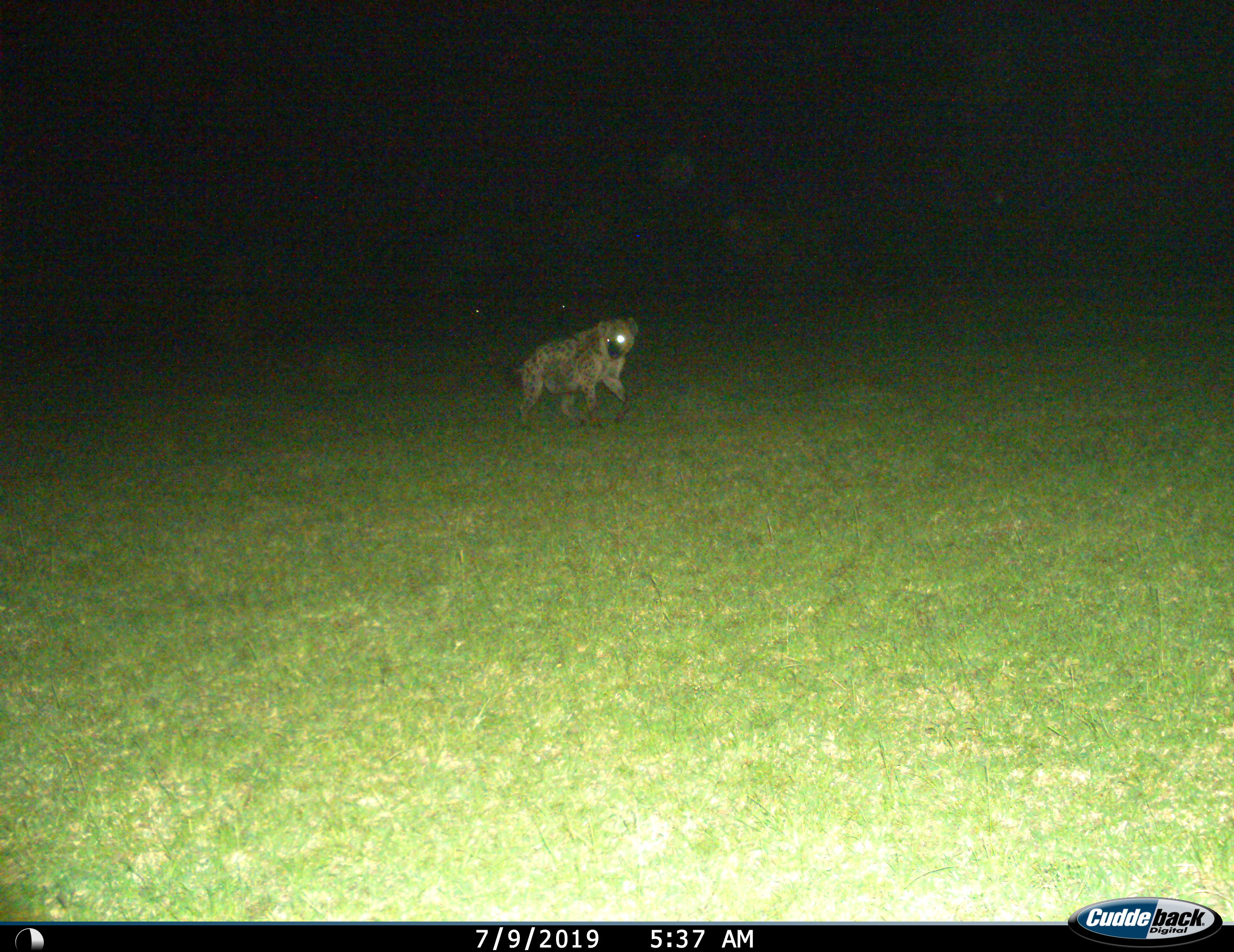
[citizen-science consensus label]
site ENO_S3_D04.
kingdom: Animalia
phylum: Chordata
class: Mammalia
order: Carnivora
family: Hyaenidae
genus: Crocuta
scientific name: Crocuta crocuta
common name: spotted hyena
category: hyenaspotted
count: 1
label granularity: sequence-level